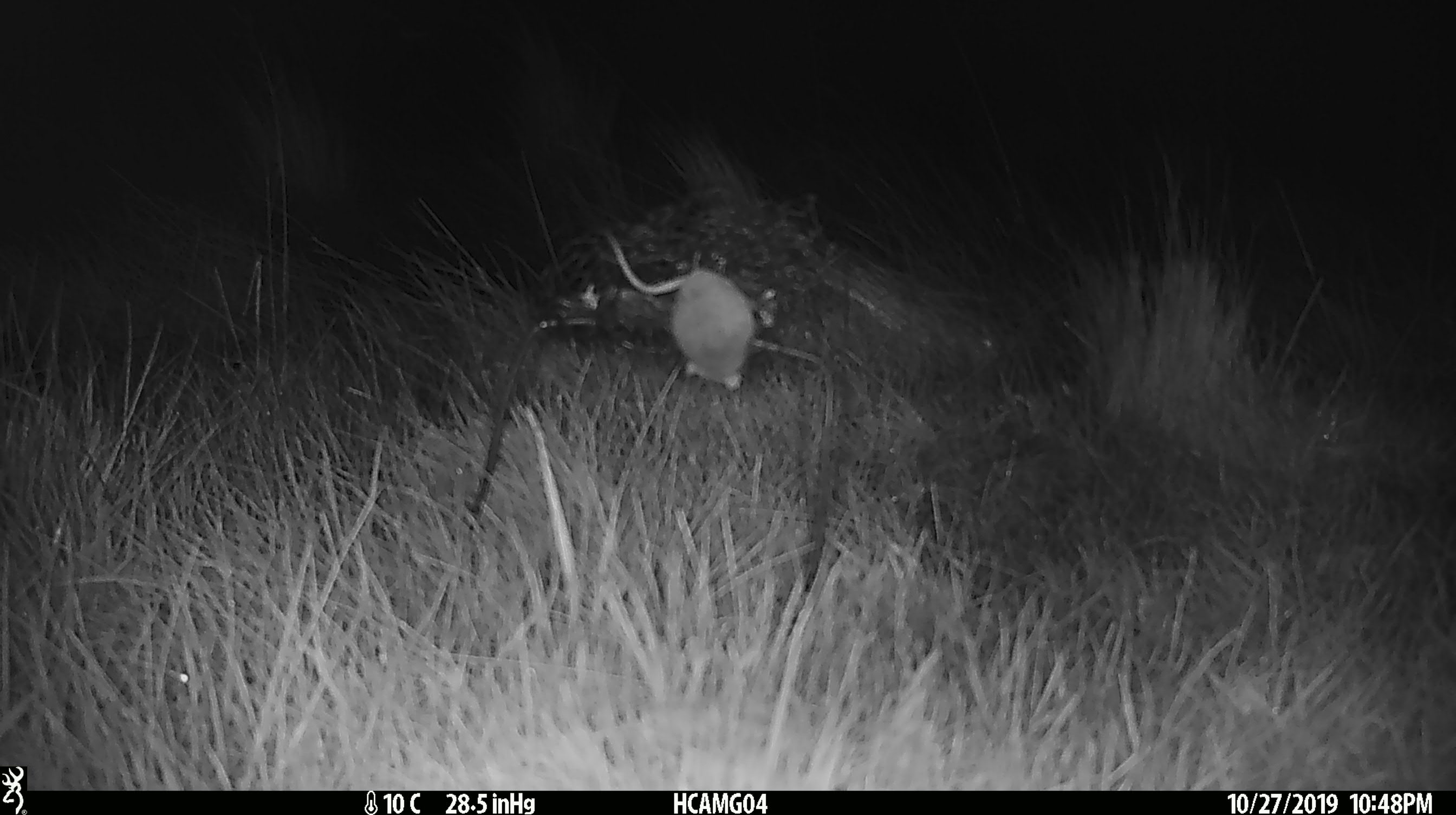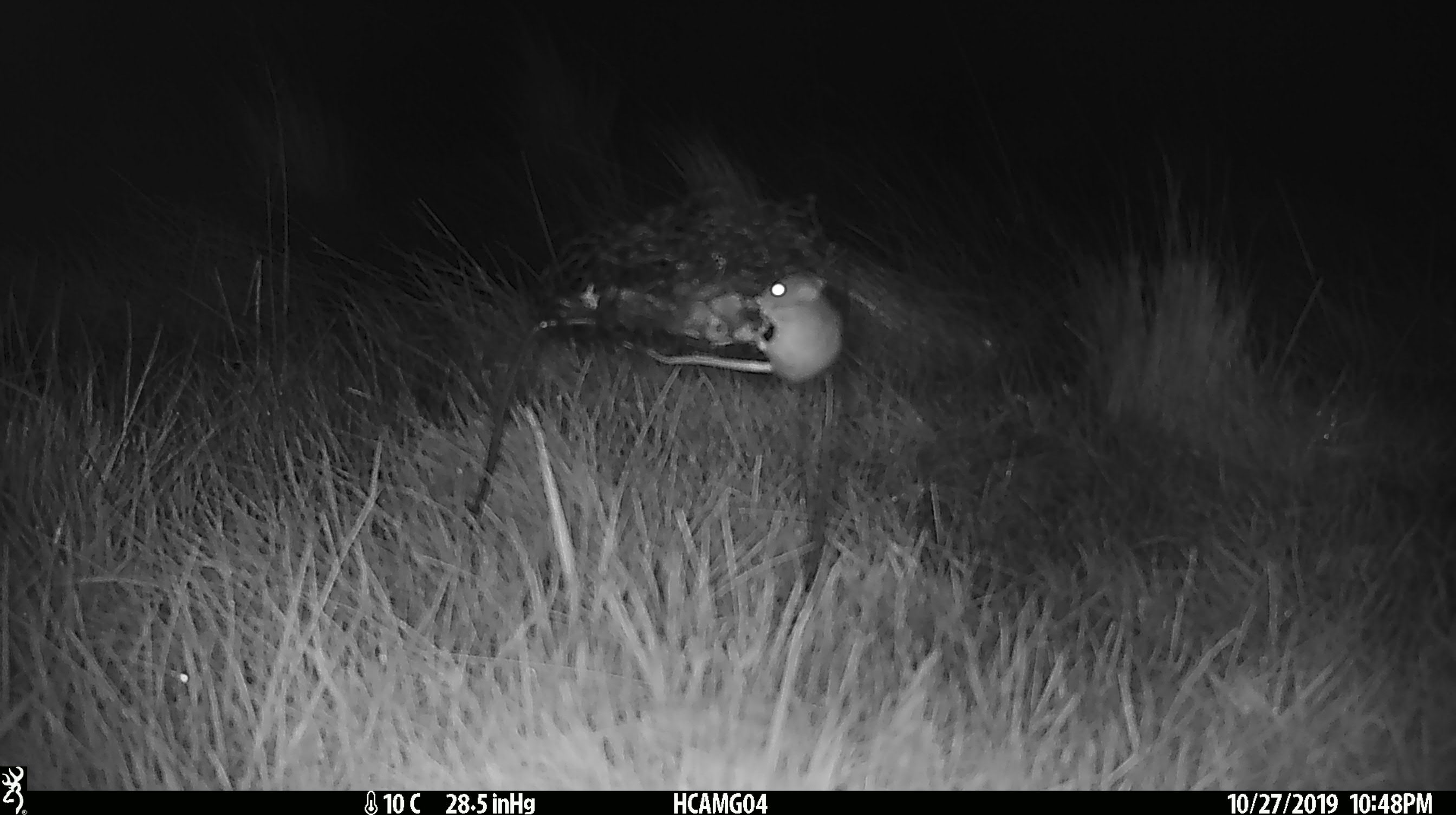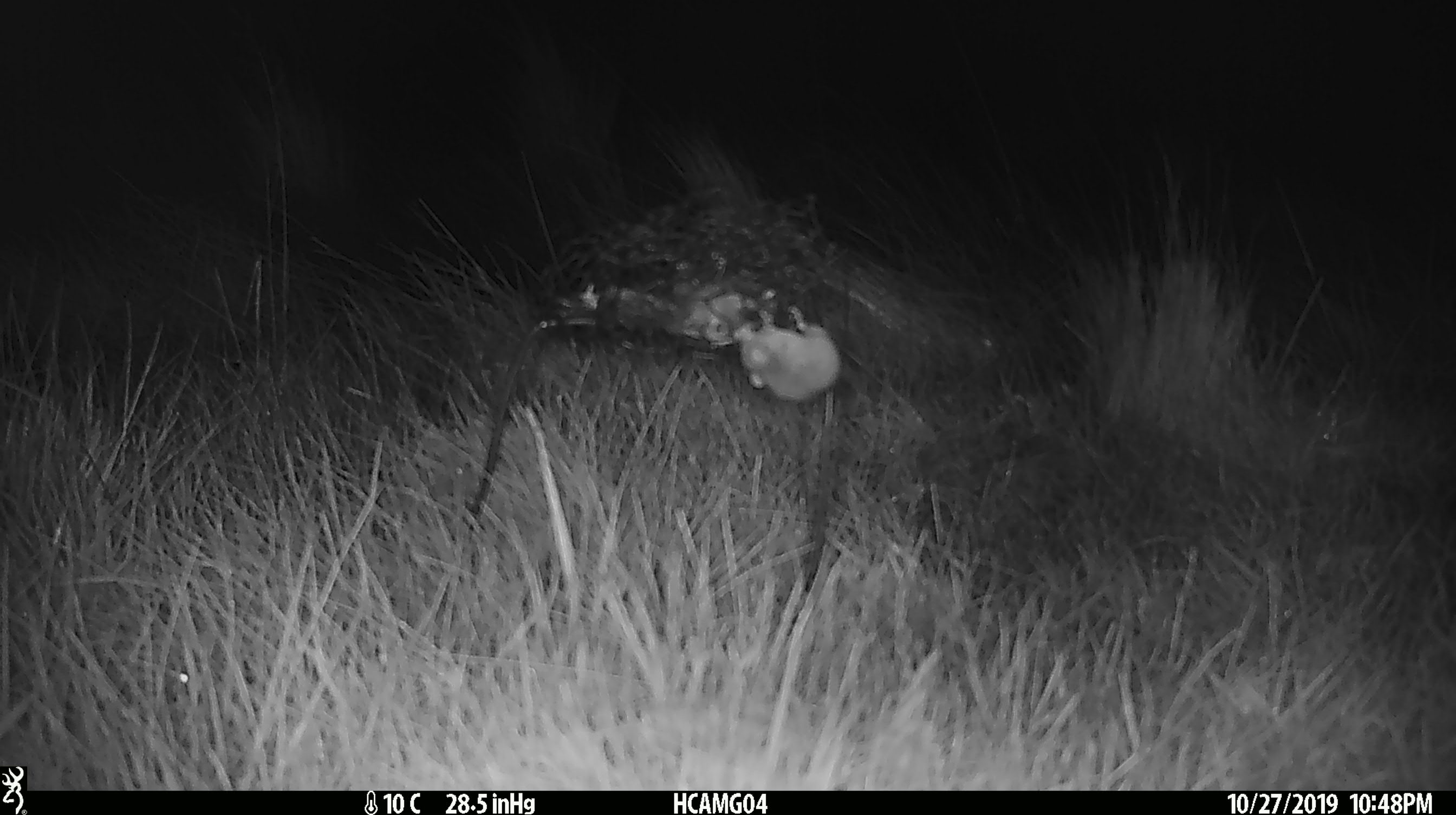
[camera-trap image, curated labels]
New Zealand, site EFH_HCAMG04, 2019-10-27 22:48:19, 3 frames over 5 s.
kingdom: Animalia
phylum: Chordata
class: Mammalia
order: Rodentia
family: Muridae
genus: Mus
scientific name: Mus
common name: mouse